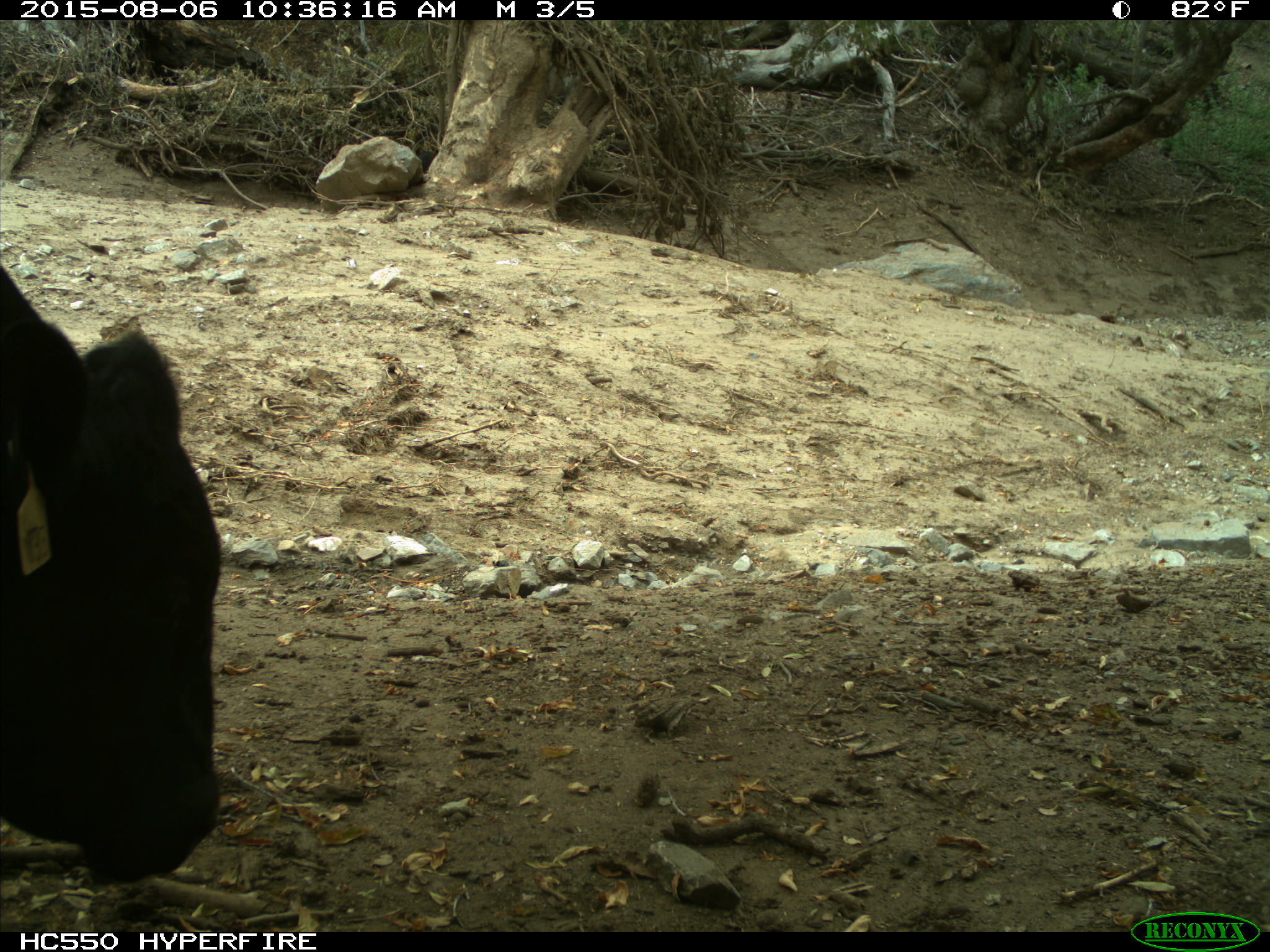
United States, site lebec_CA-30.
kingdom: Animalia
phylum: Chordata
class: Mammalia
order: Artiodactyla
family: Bovidae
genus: Bos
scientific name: Bos taurus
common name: domestic cow